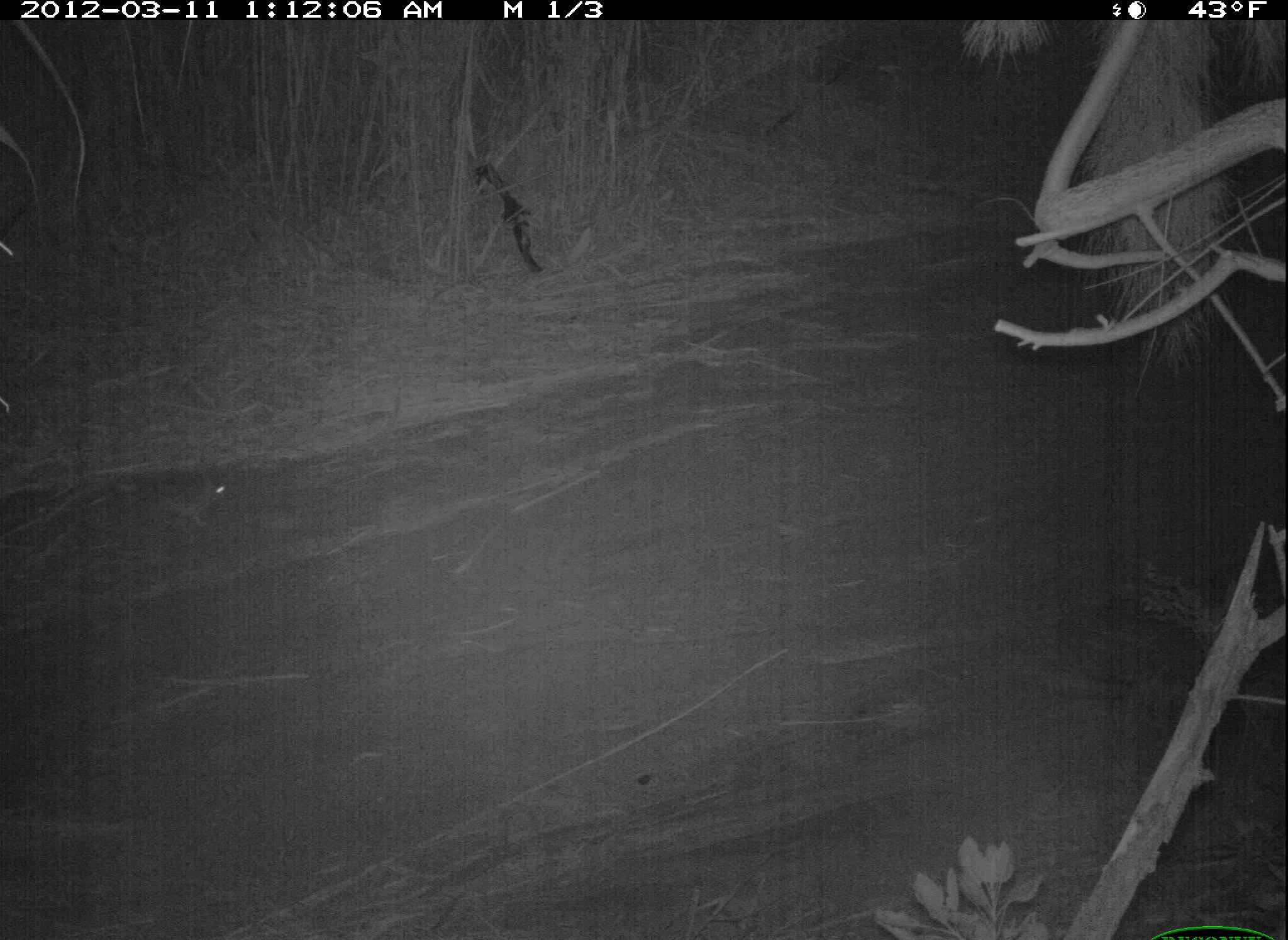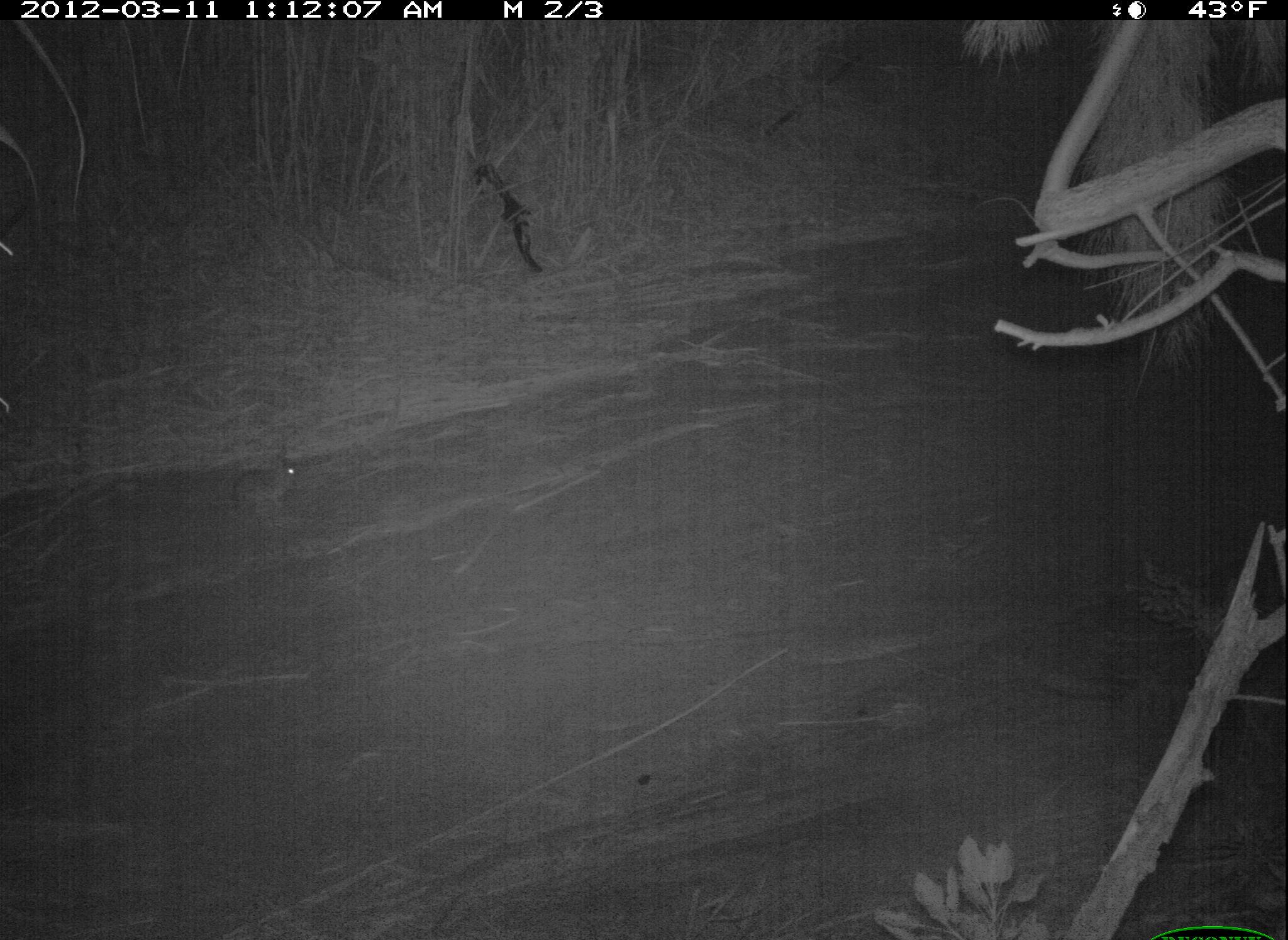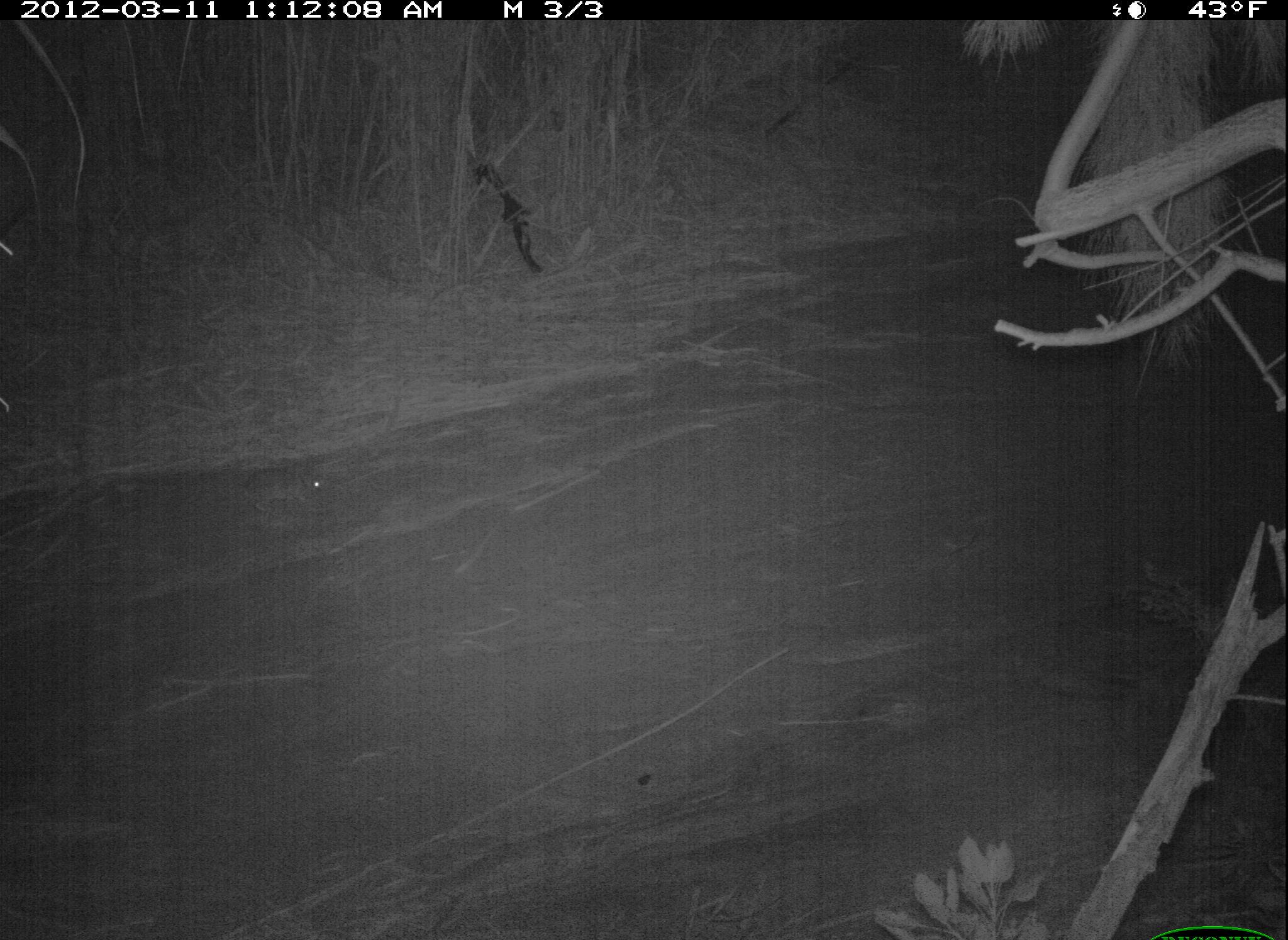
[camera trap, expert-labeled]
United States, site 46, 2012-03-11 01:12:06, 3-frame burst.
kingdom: Animalia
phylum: Chordata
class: Mammalia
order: Lagomorpha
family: Leporidae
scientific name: Leporidae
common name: rabbits and hares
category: rabbit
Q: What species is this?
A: Rabbit (rabbits and hares) (Leporidae).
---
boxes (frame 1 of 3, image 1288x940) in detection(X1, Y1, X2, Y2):
rabbit: detection(118, 464, 262, 548)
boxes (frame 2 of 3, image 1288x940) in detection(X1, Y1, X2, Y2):
rabbit: detection(221, 441, 311, 522)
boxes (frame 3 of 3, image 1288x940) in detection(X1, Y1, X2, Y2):
rabbit: detection(233, 463, 330, 517)